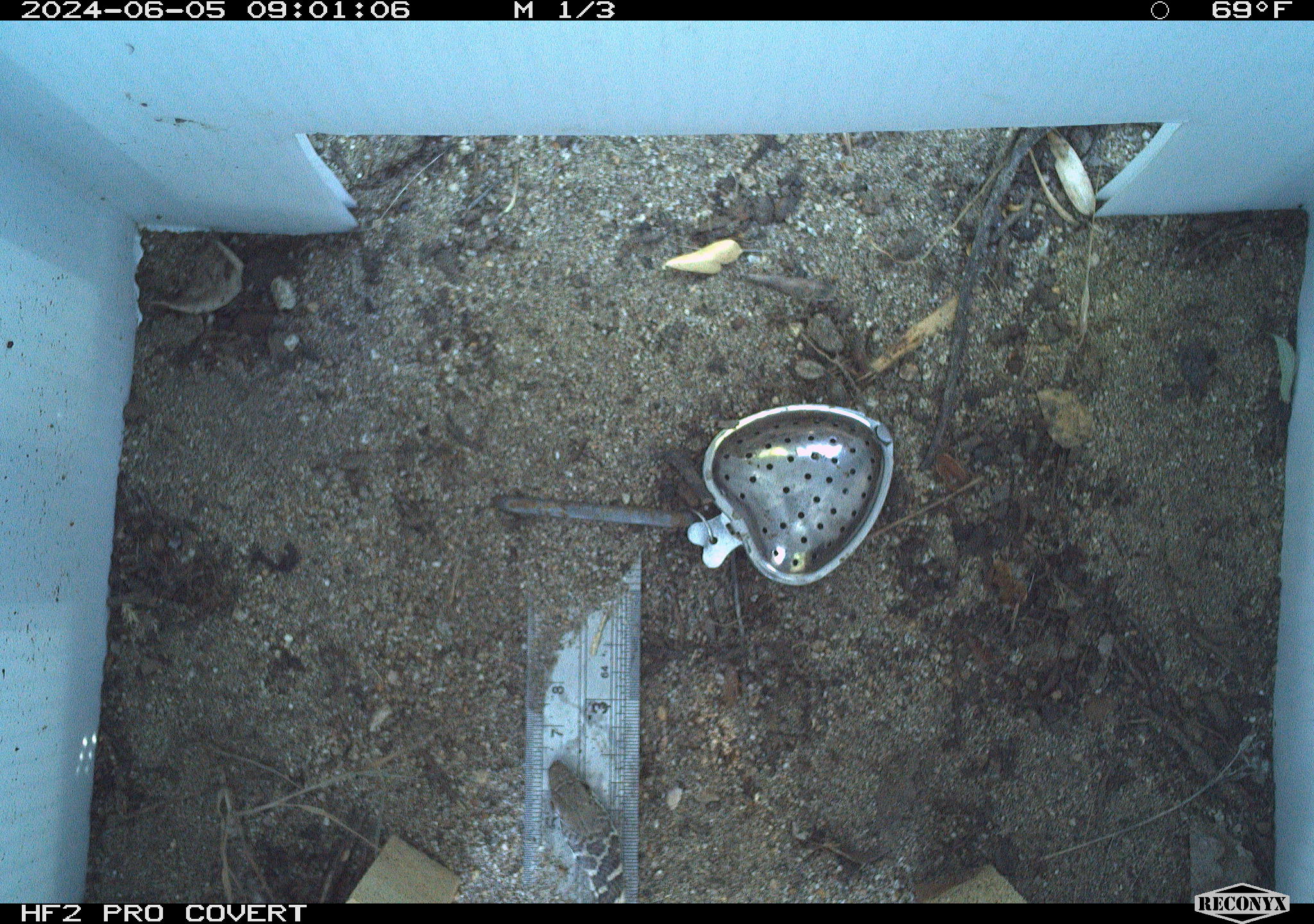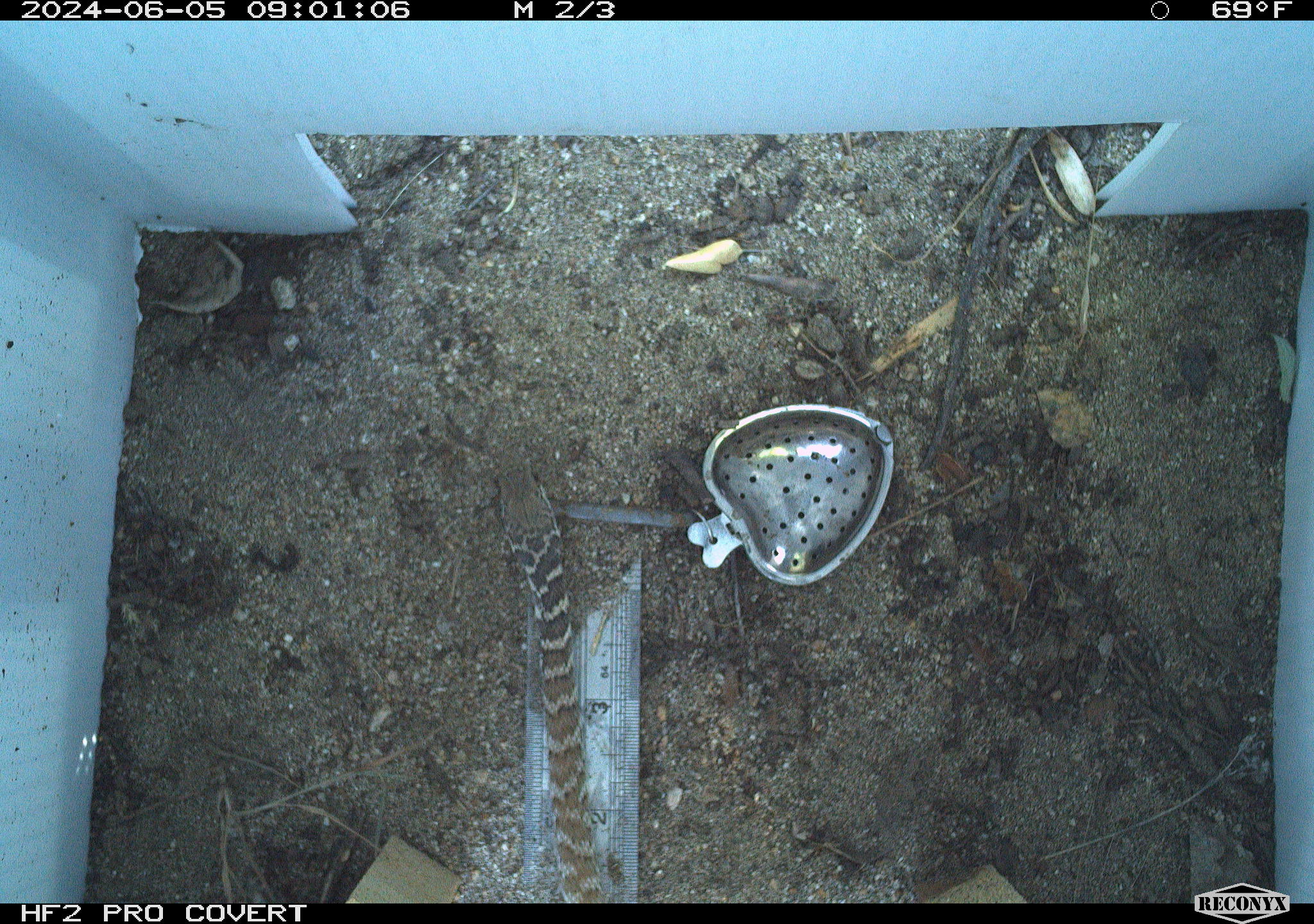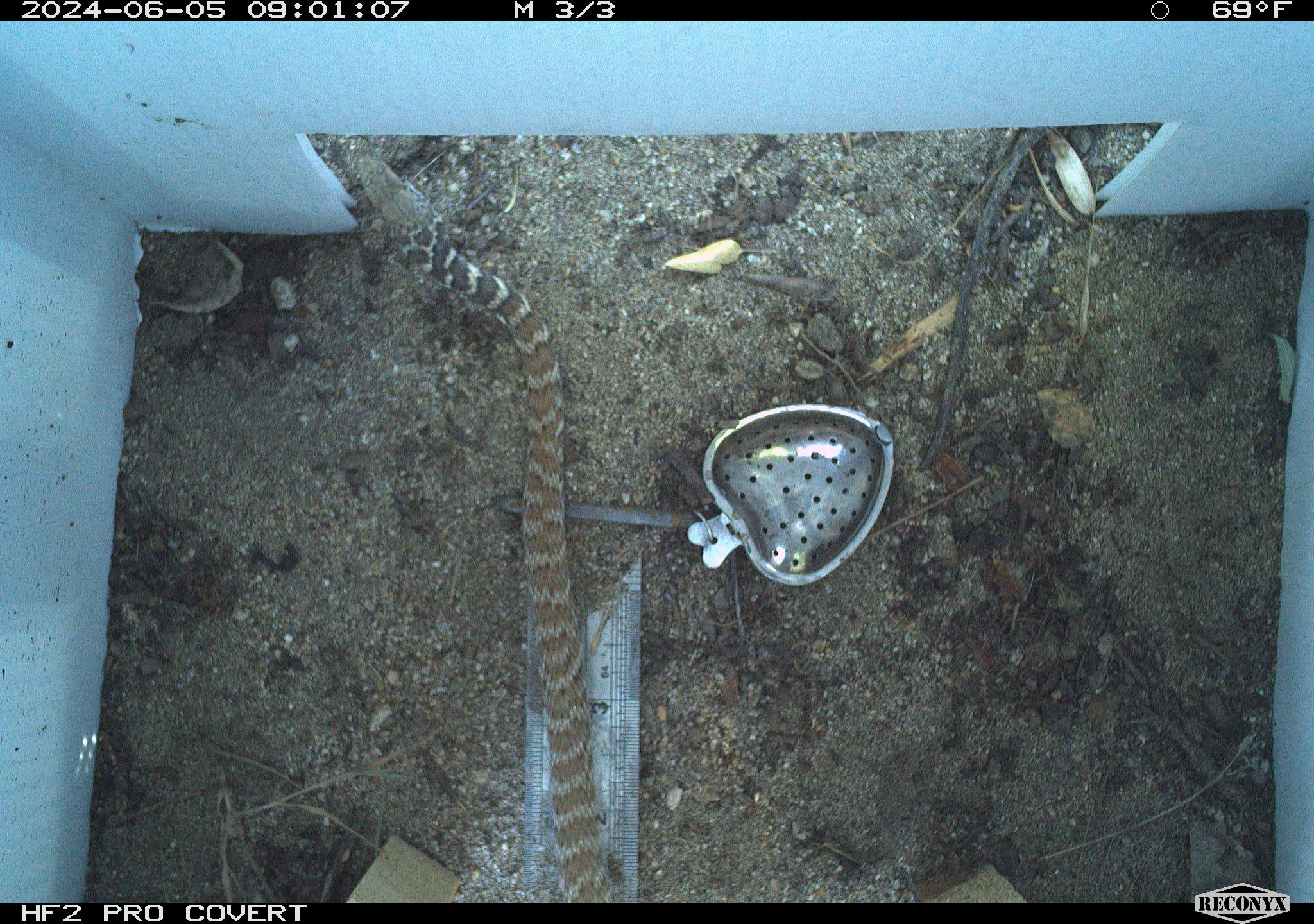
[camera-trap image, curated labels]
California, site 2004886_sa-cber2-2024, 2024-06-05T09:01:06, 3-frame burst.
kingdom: Animalia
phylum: Chordata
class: Reptilia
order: Squamata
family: Colubridae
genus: Masticophis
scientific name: Masticophis flagellum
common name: coachwhip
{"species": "coachwhip (Masticophis flagellum)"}